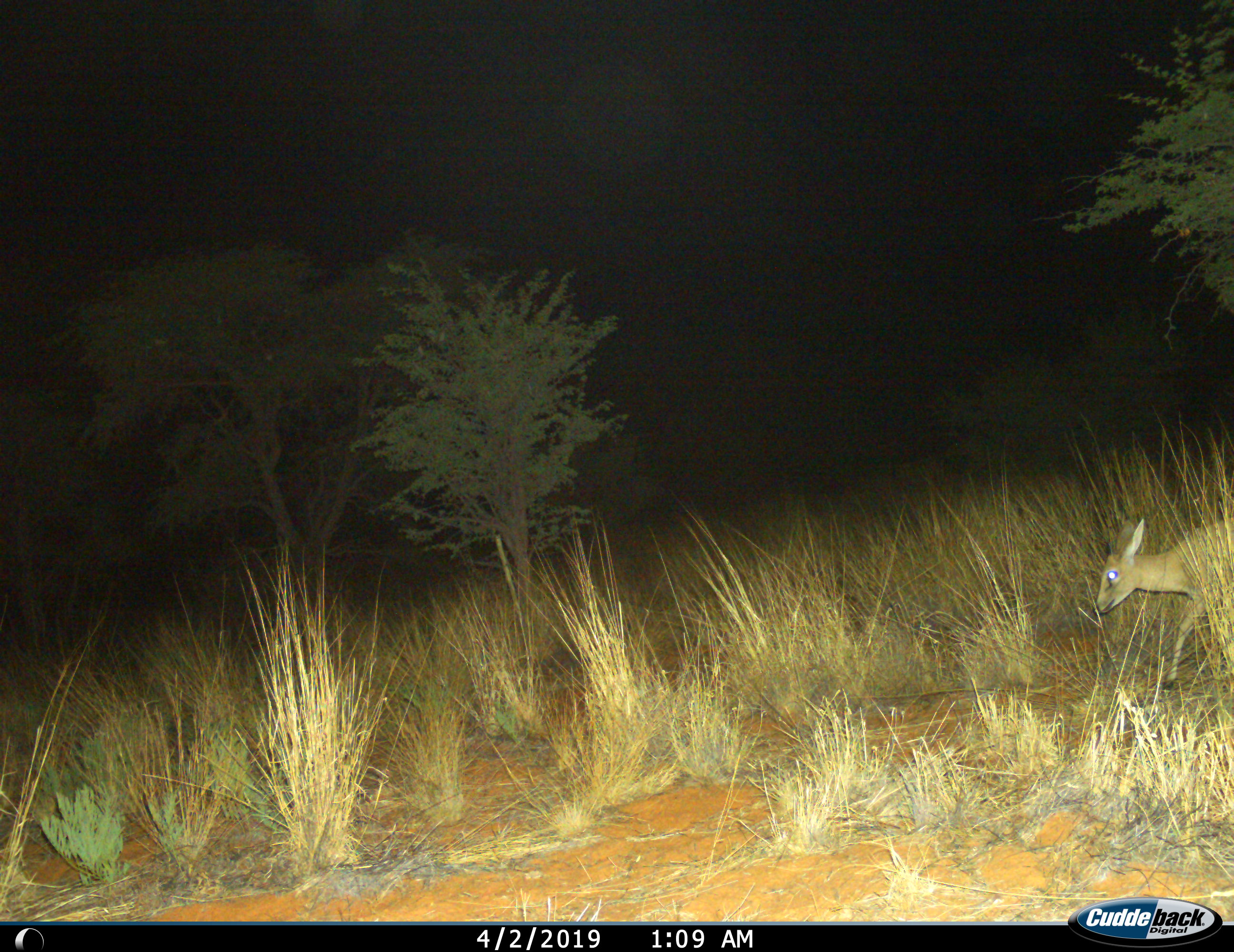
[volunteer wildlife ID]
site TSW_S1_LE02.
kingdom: Animalia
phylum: Chordata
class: Mammalia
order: Artiodactyla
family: Bovidae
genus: Sylvicapra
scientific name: Sylvicapra grimmia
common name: common duiker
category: duikercommongrey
Duikercommongrey (common duiker) (Sylvicapra grimmia), count 1. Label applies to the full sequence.